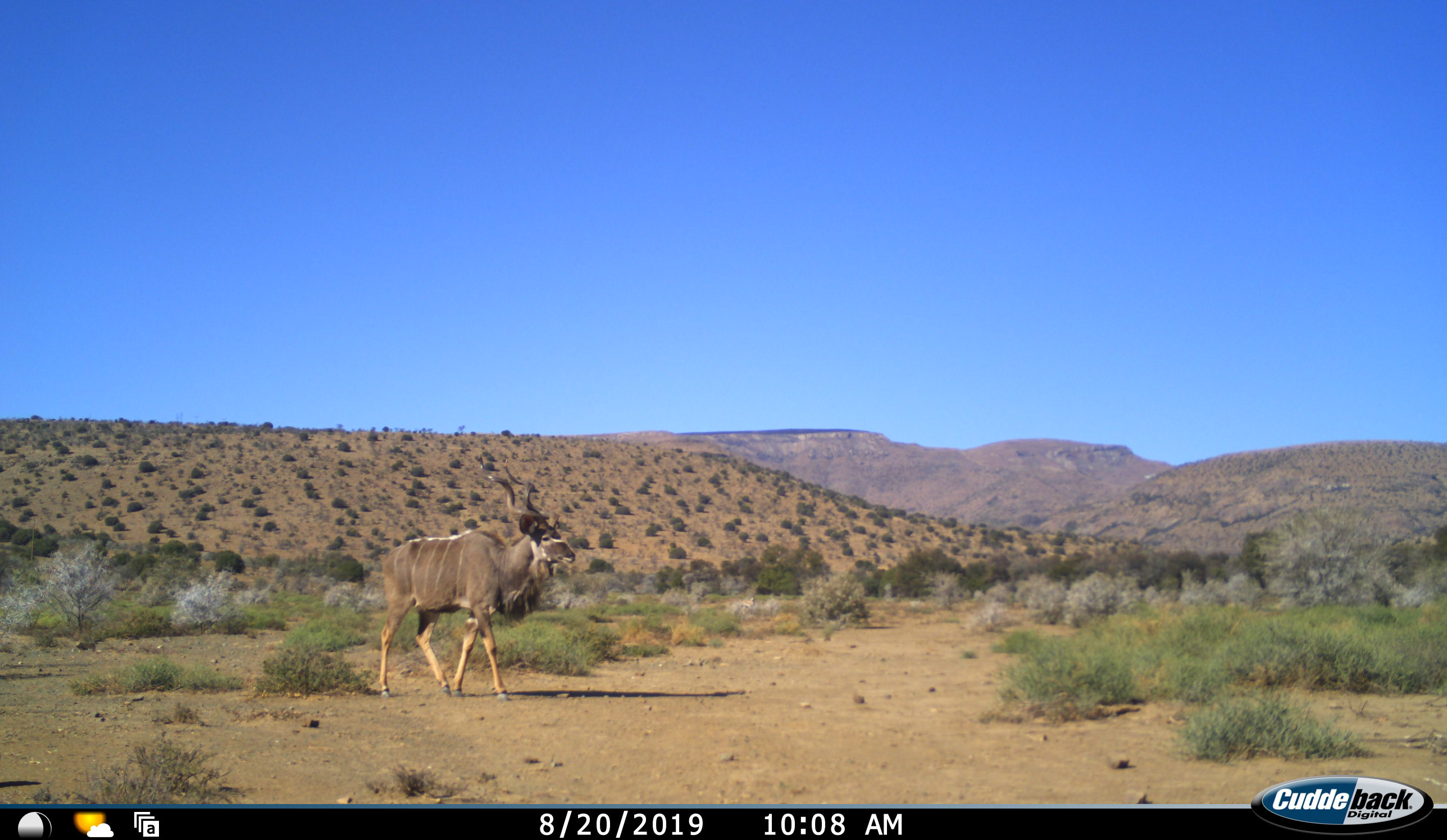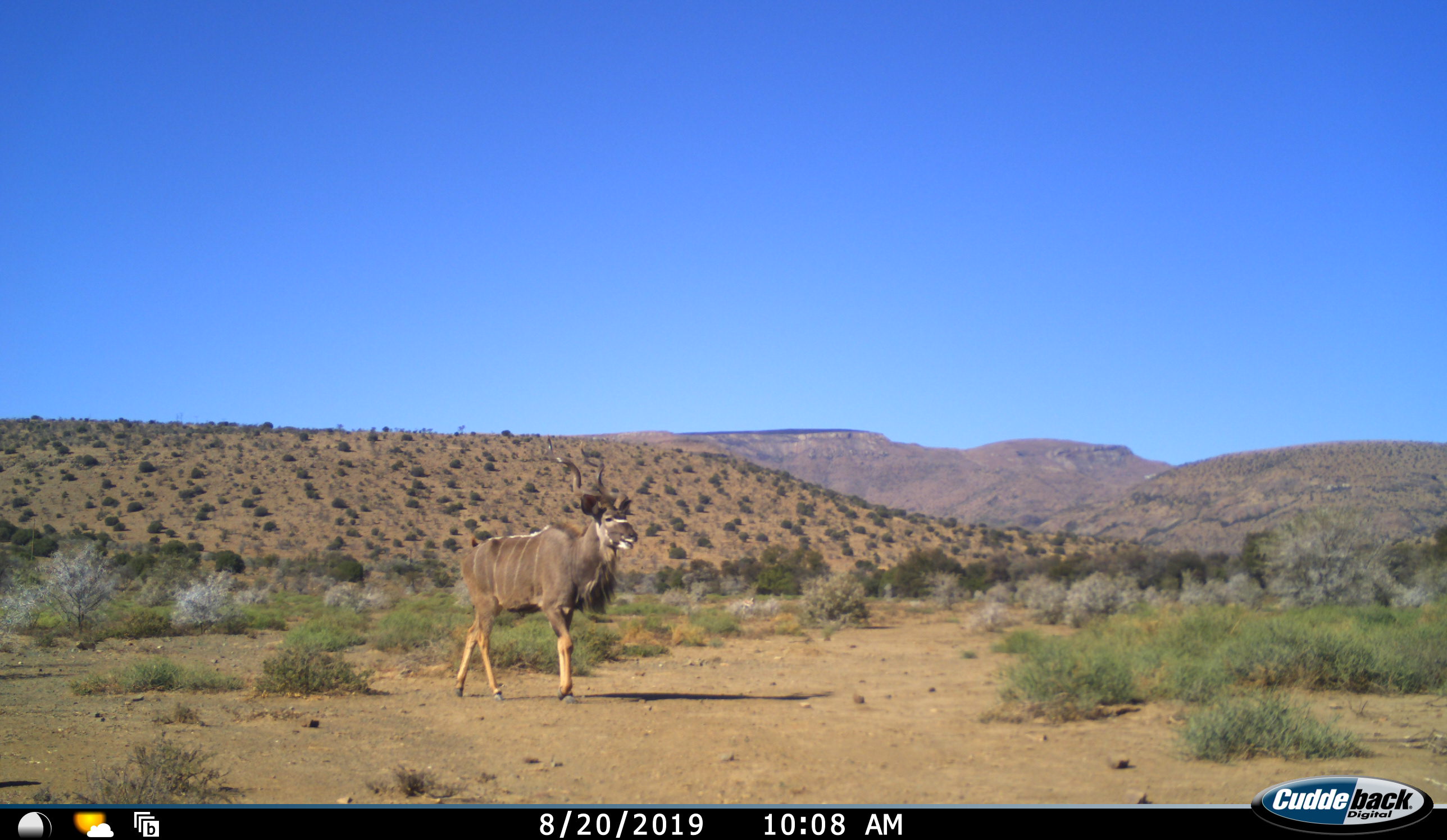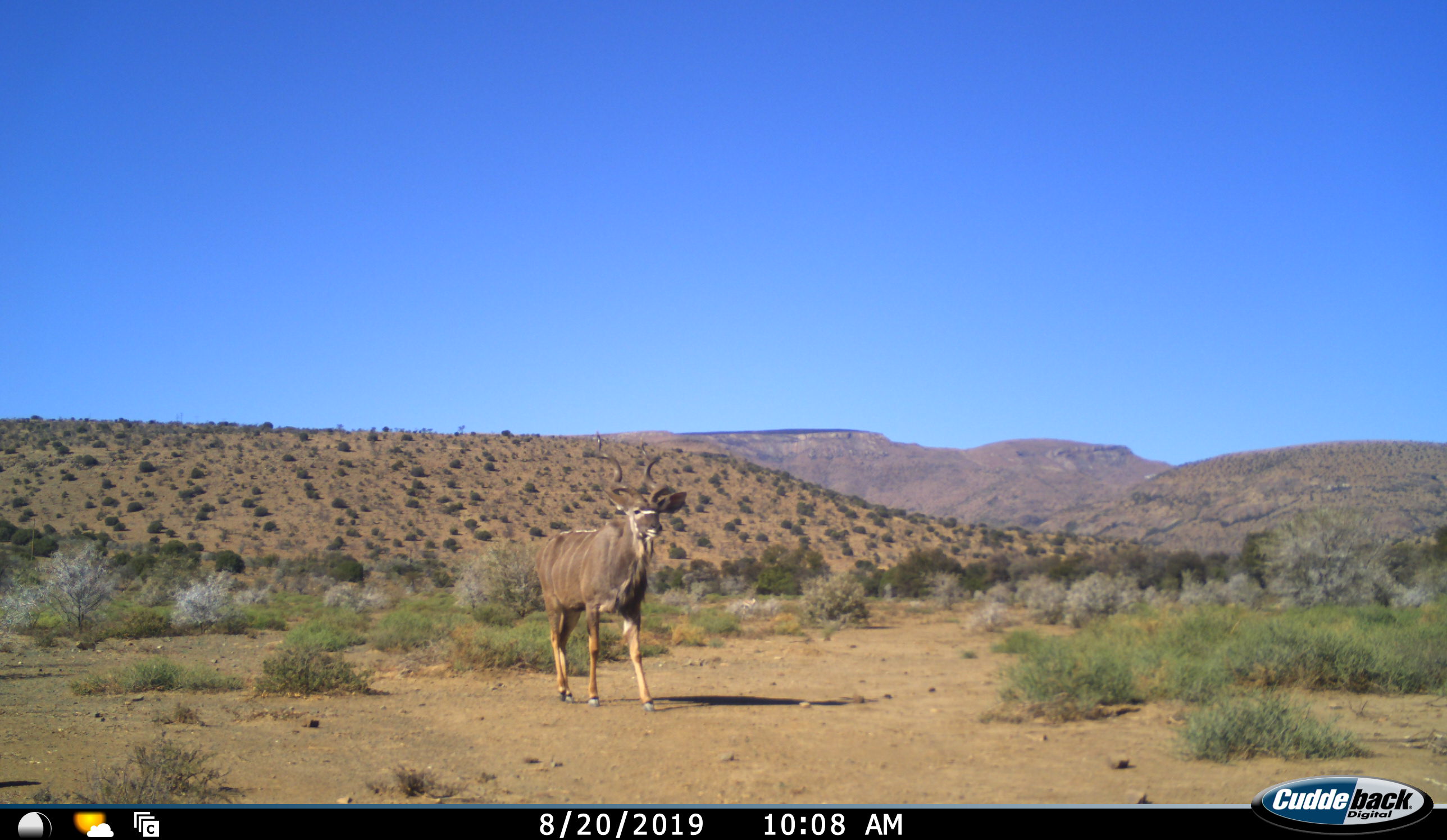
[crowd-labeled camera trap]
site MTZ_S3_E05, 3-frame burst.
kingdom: Animalia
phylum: Chordata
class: Mammalia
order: Artiodactyla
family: Bovidae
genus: Tragelaphus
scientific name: Tragelaphus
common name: kudu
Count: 1.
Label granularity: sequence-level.